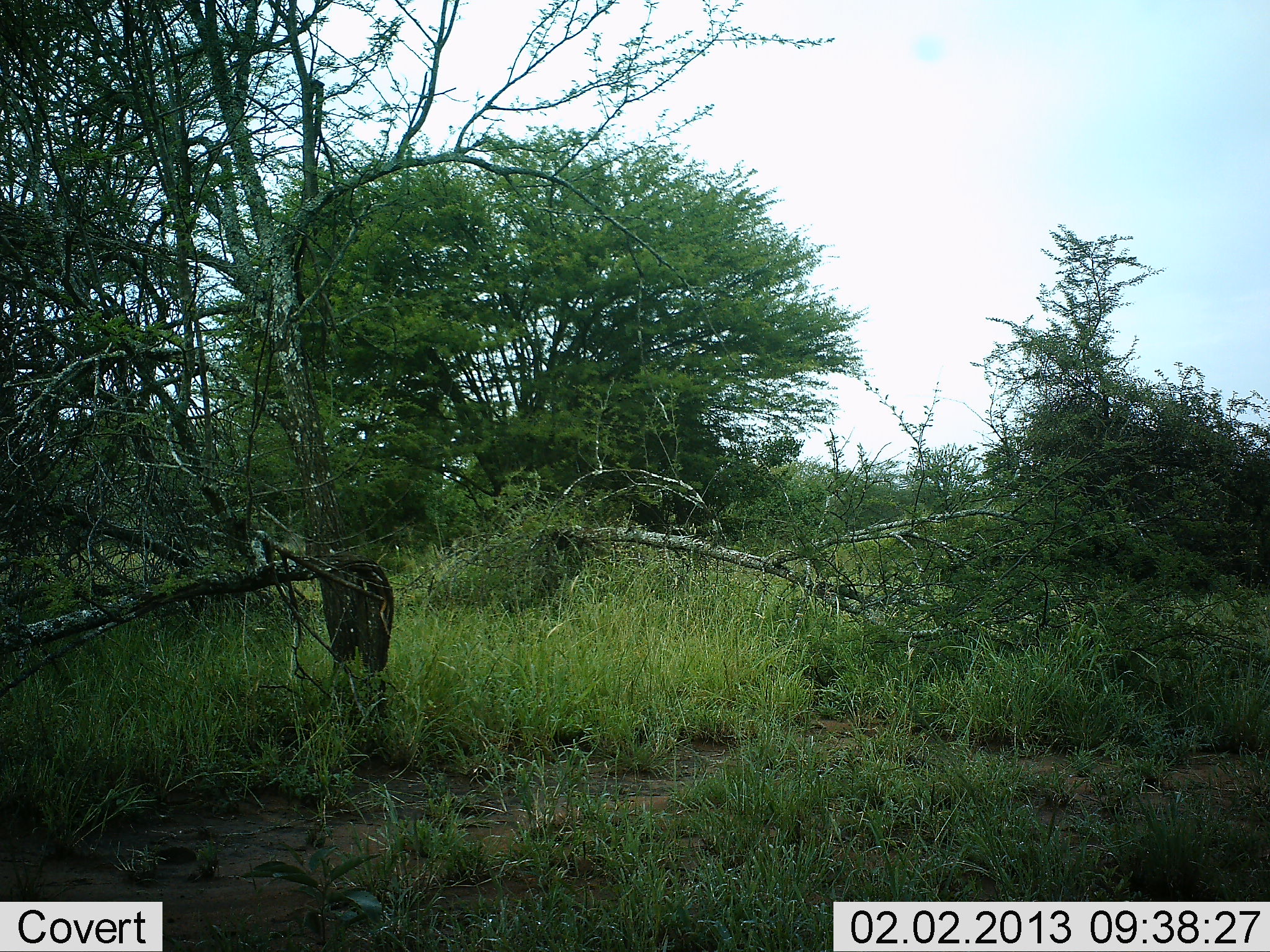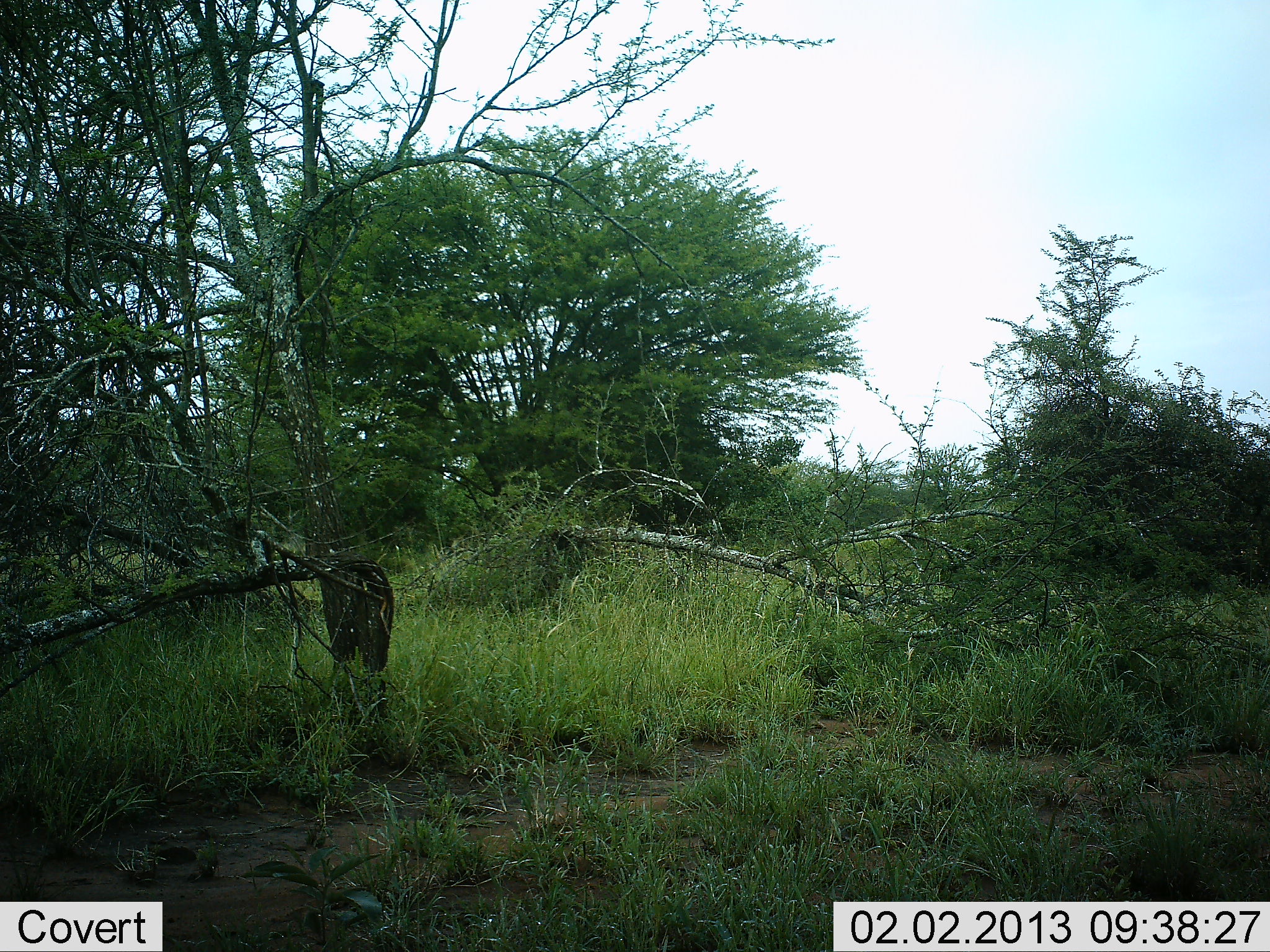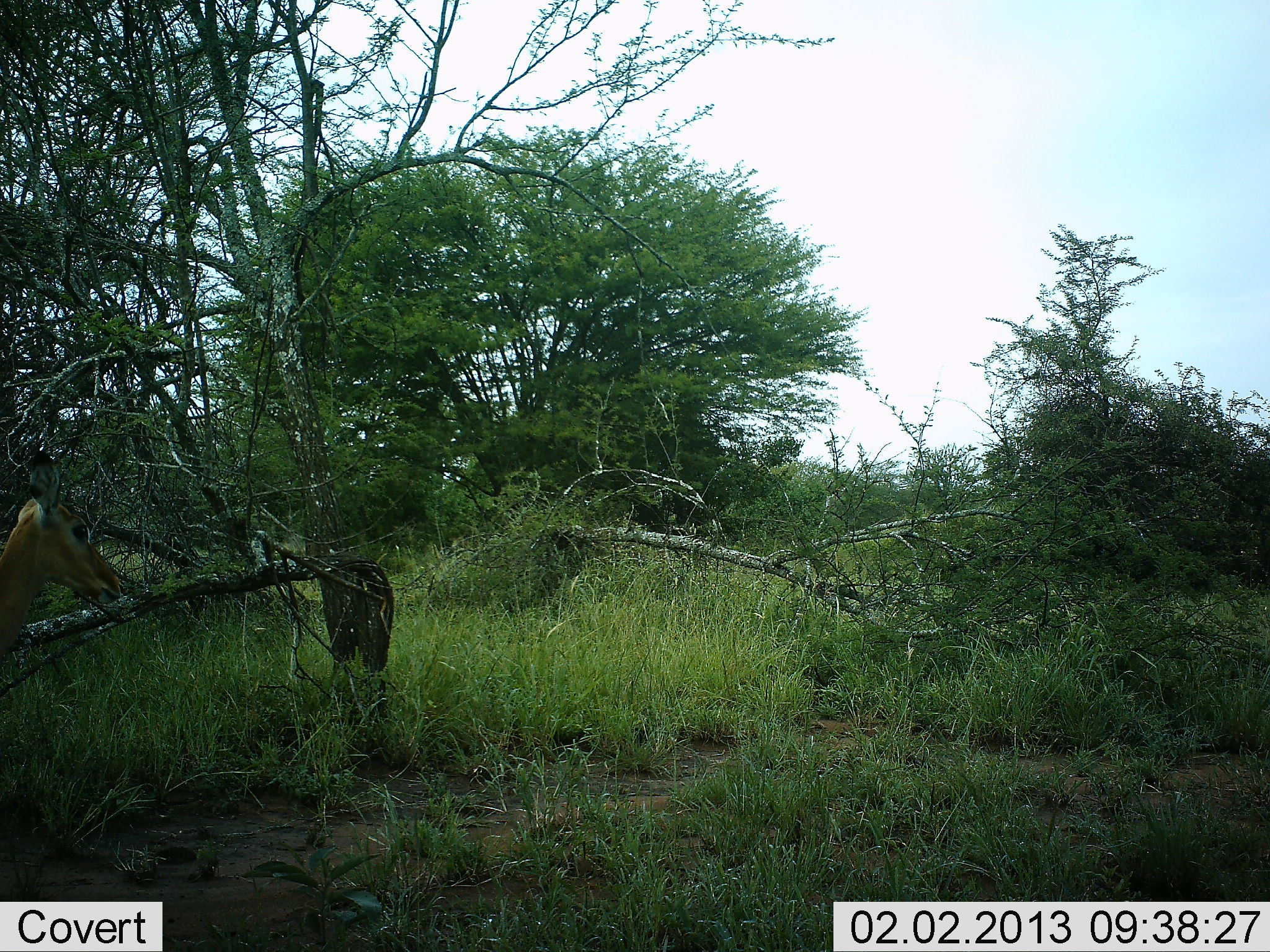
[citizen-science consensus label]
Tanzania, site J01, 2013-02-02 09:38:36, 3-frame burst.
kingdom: Animalia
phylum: Chordata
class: Mammalia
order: Artiodactyla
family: Bovidae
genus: Aepyceros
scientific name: Aepyceros melampus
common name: impala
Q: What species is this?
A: Impala (Aepyceros melampus).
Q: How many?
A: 1.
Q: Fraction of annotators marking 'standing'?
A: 0%.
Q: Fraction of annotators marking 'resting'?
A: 0%.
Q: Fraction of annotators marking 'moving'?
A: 100%.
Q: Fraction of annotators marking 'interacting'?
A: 0%.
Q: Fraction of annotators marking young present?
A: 0%.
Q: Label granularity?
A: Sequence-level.